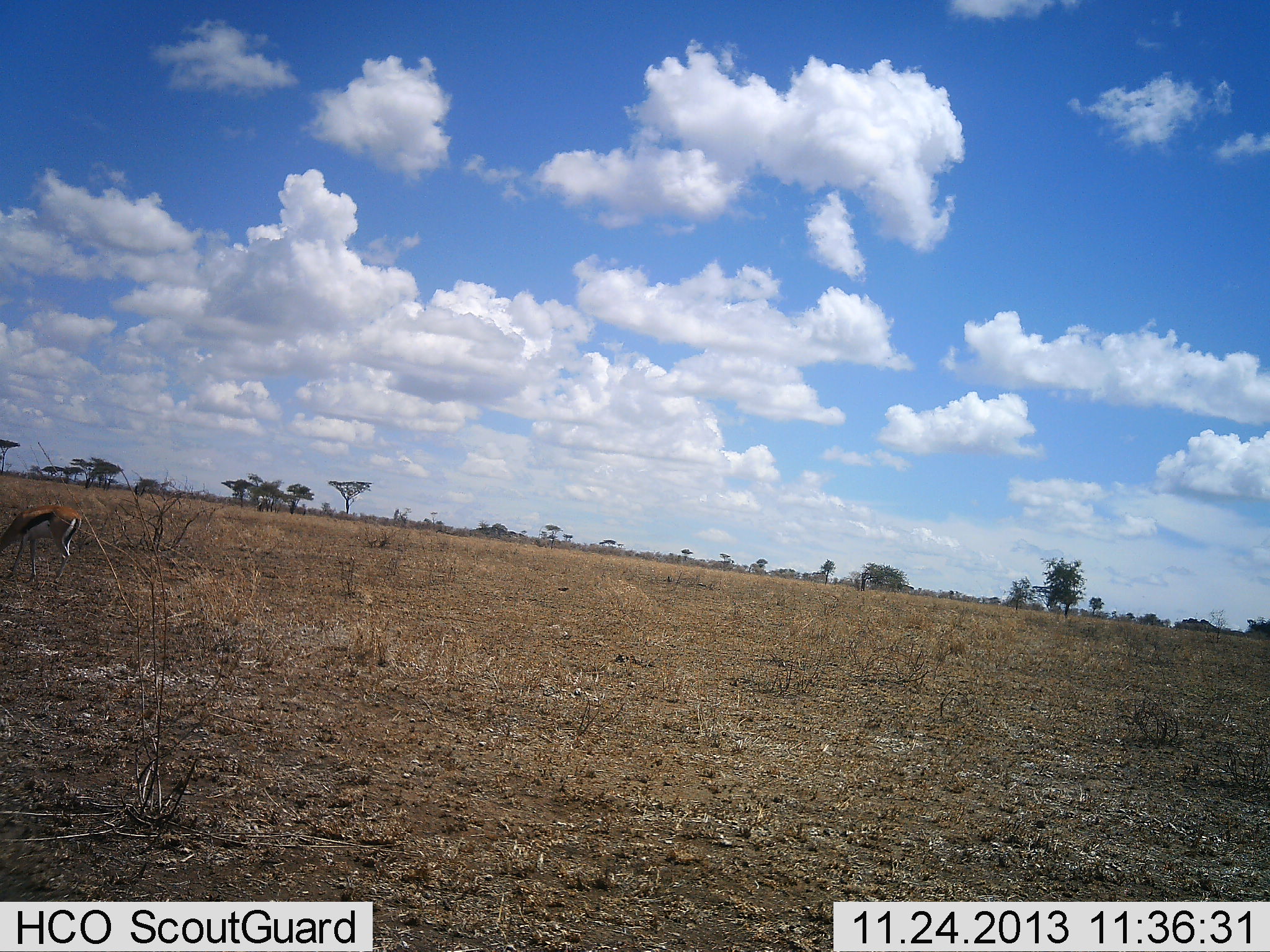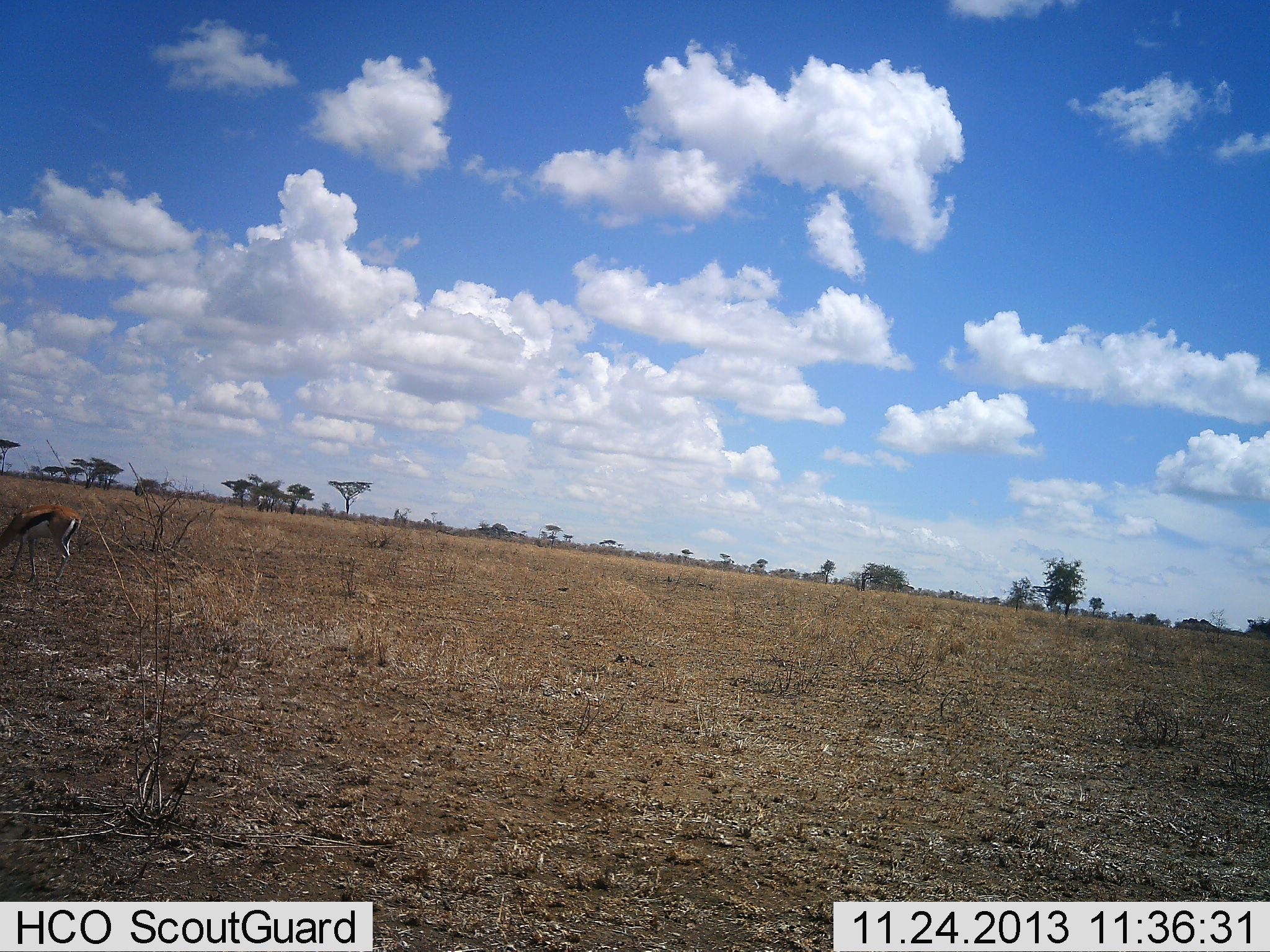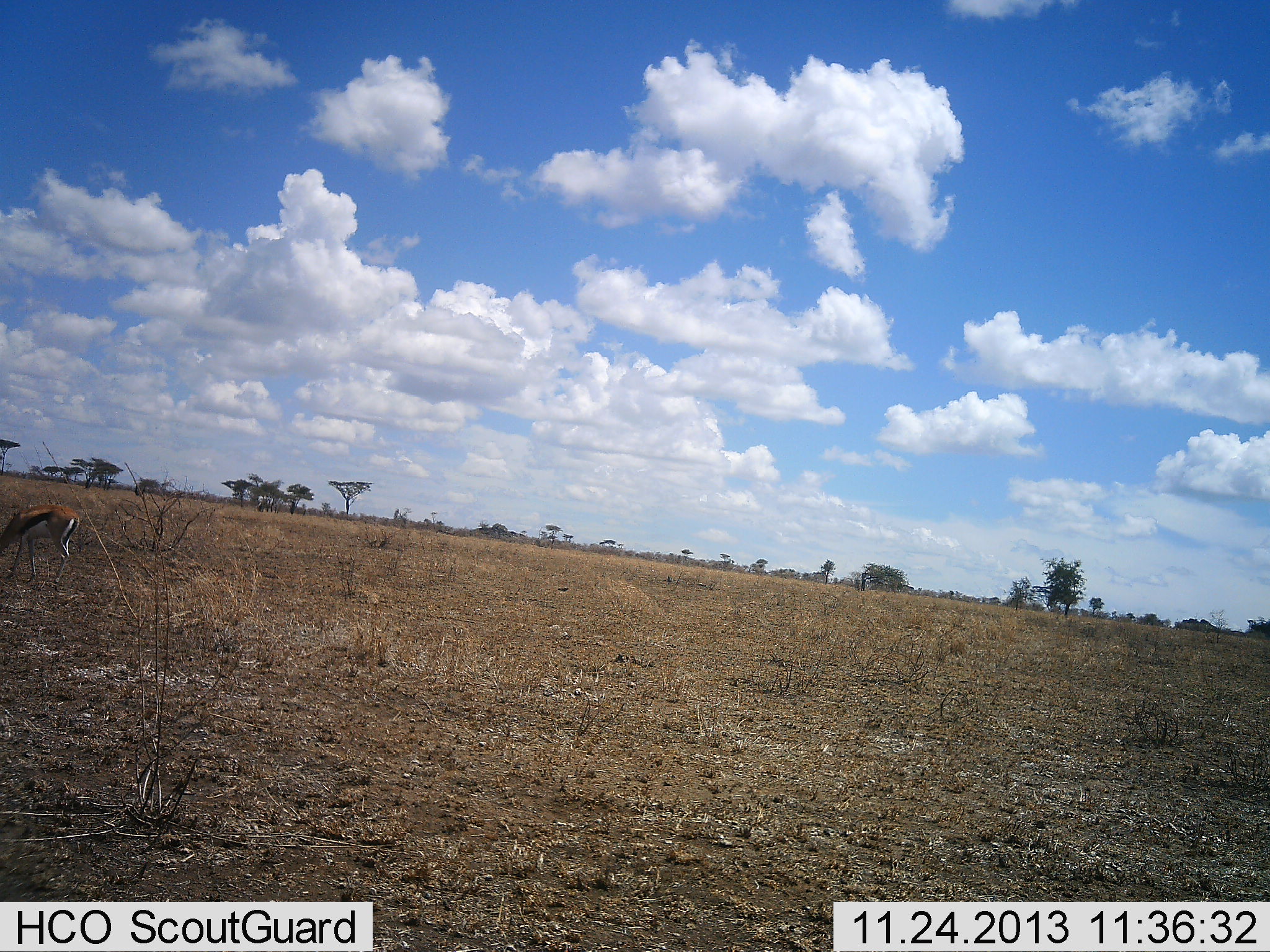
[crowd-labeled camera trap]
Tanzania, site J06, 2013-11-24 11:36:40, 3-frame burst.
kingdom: Animalia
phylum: Chordata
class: Mammalia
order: Artiodactyla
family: Bovidae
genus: Eudorcas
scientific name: Eudorcas thomsonii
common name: thomson's gazelle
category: gazellethomsons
Gazellethomsons (thomson's gazelle) (Eudorcas thomsonii), count 1. Behavior (volunteer vote fractions): standing 30%, resting 0%, moving 10%, interacting 0%. Young present (vote fraction): 0%. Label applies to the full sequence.